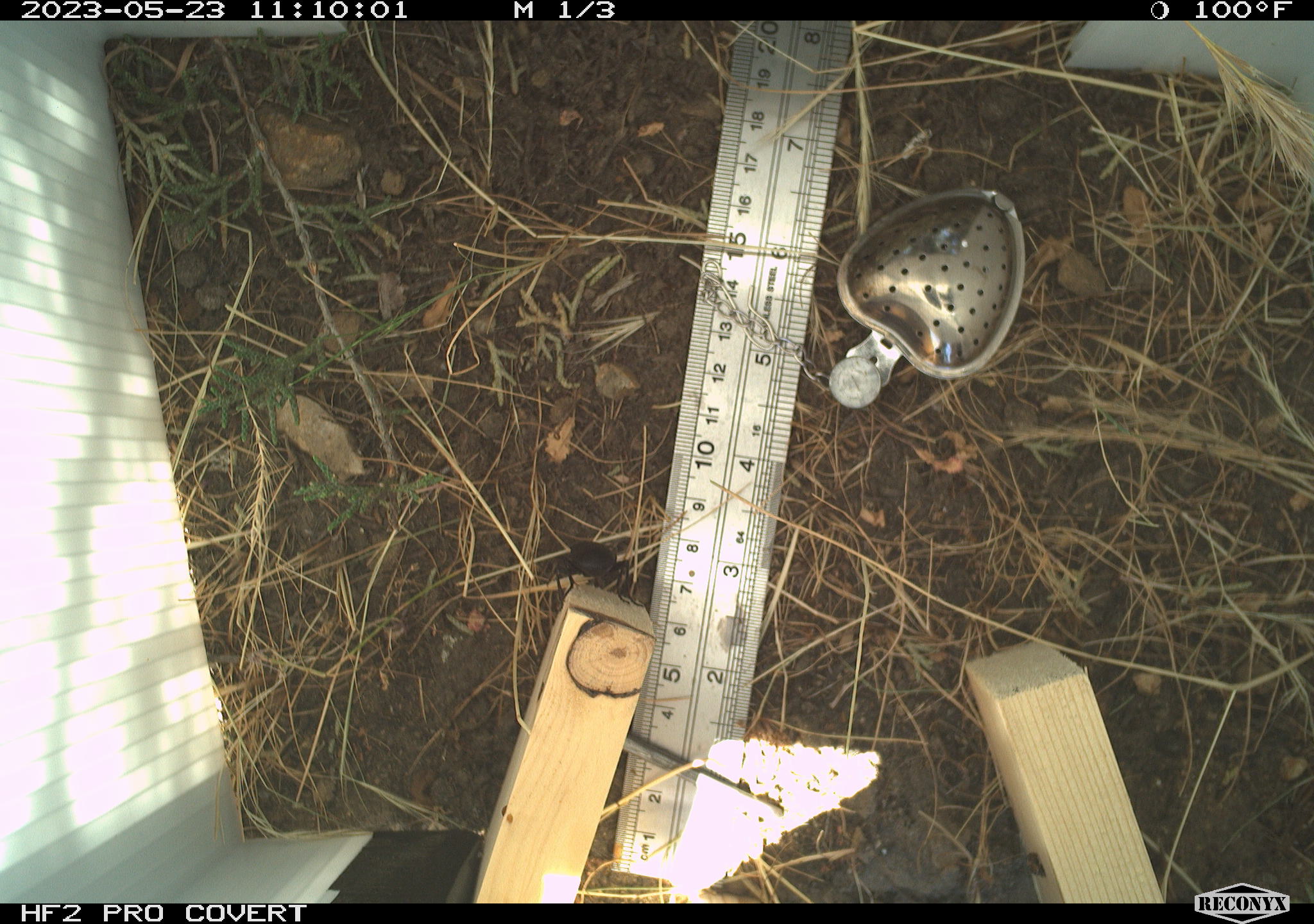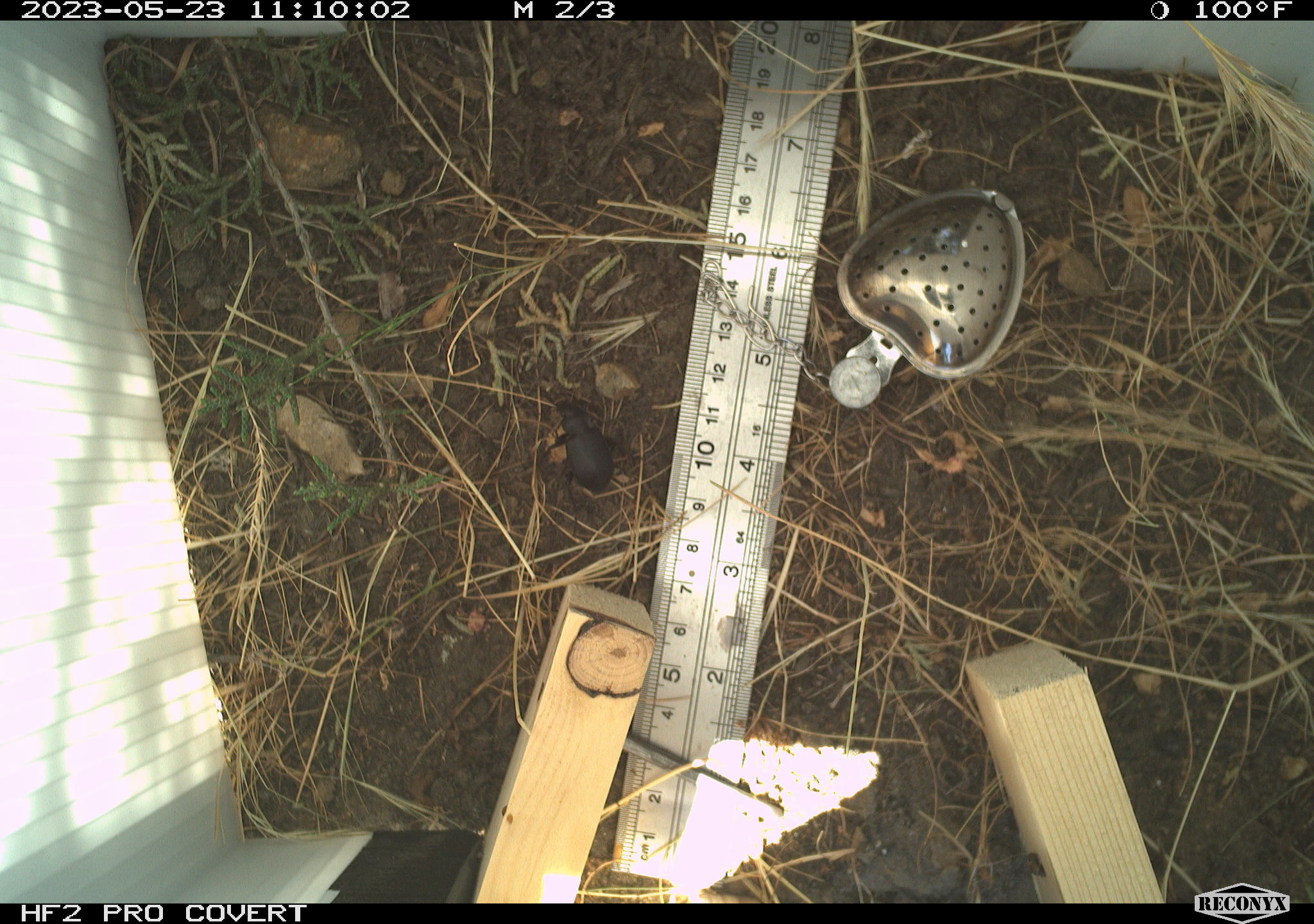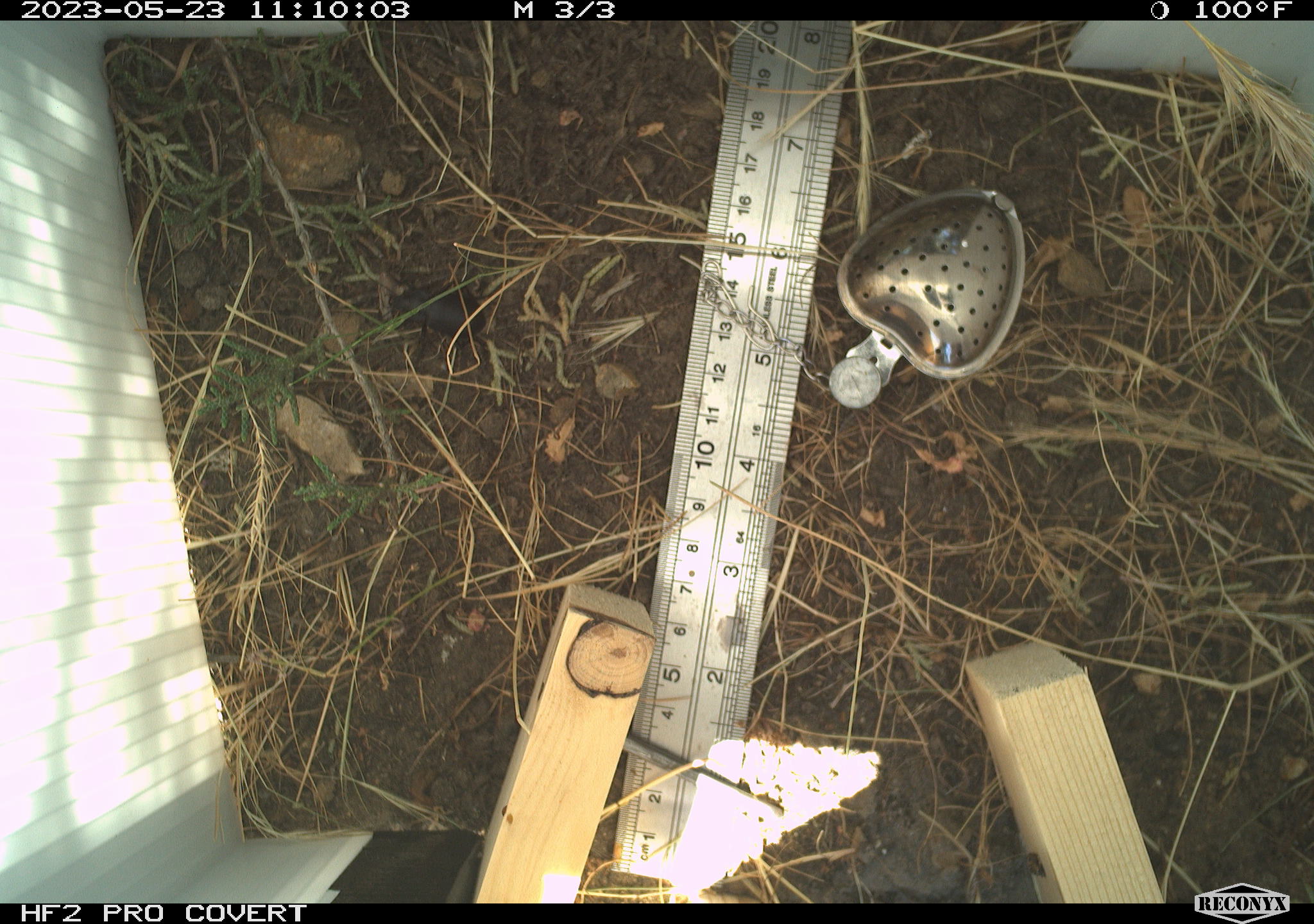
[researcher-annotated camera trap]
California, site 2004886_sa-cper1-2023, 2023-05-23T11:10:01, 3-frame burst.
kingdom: Animalia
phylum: Arthropoda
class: Insecta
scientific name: Insecta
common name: insect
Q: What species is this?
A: Insect (Insecta).